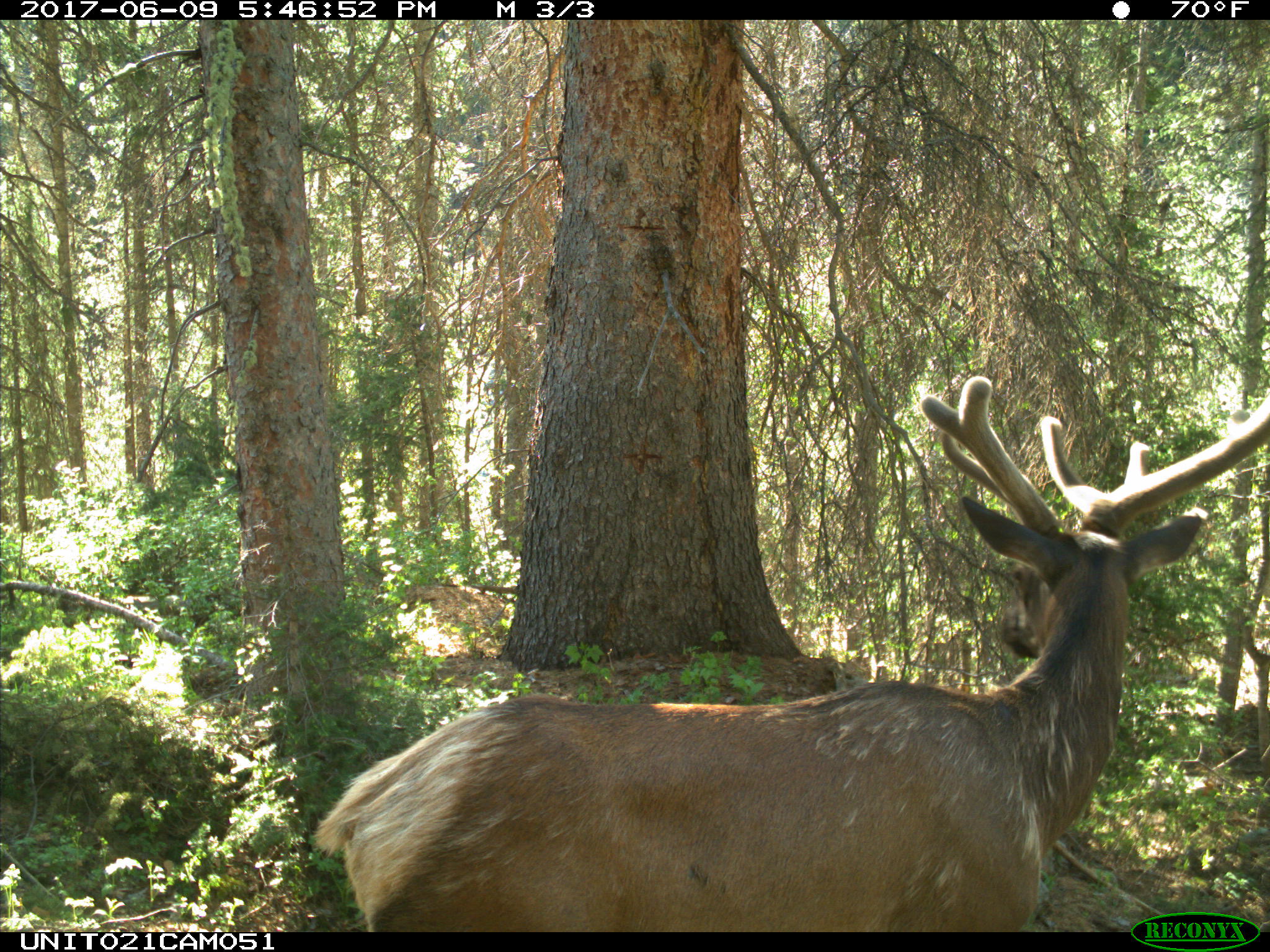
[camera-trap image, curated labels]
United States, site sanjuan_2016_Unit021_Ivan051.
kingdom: Animalia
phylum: Chordata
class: Mammalia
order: Artiodactyla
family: Cervidae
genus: Cervus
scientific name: Cervus elaphus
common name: red deer